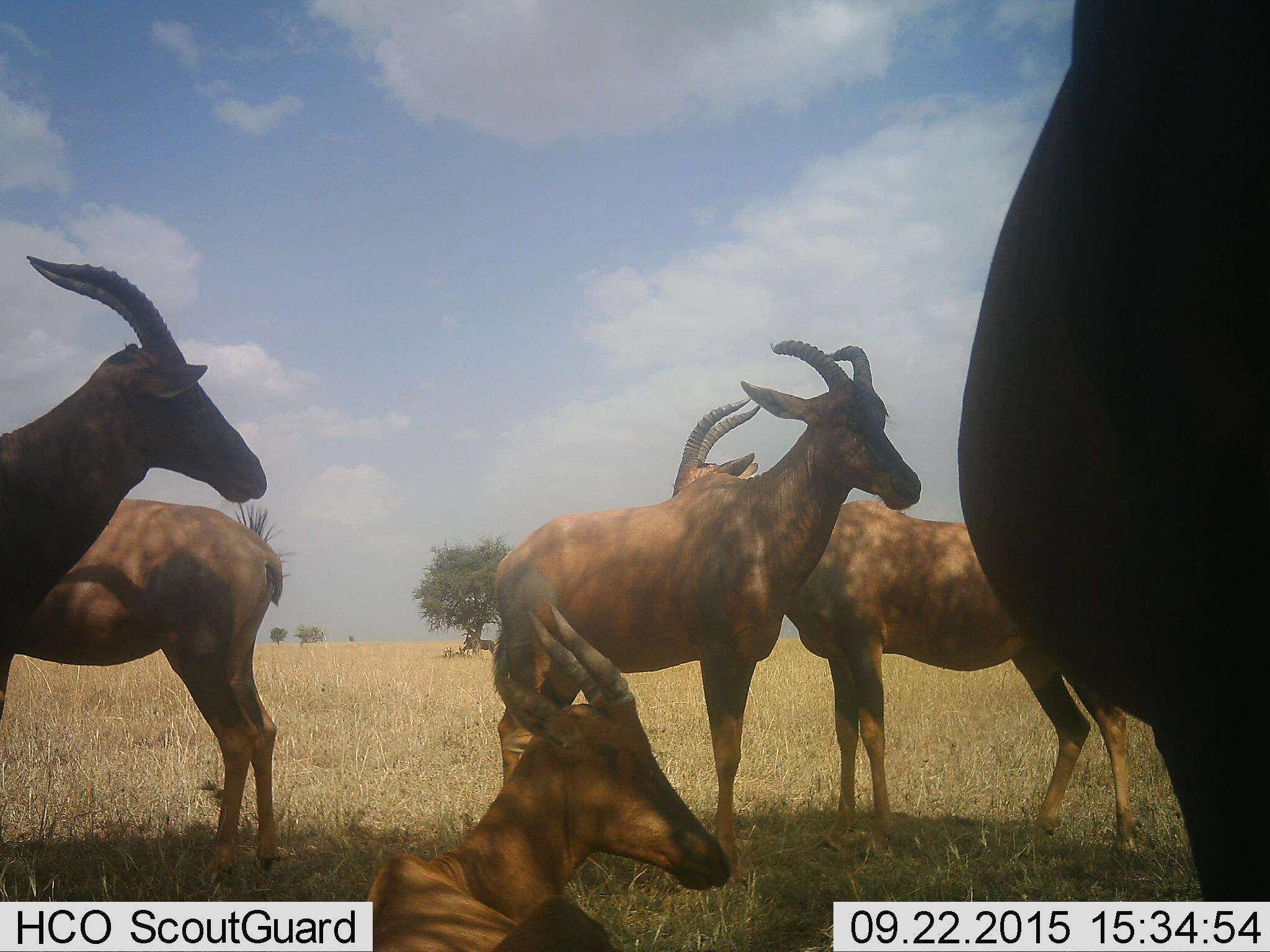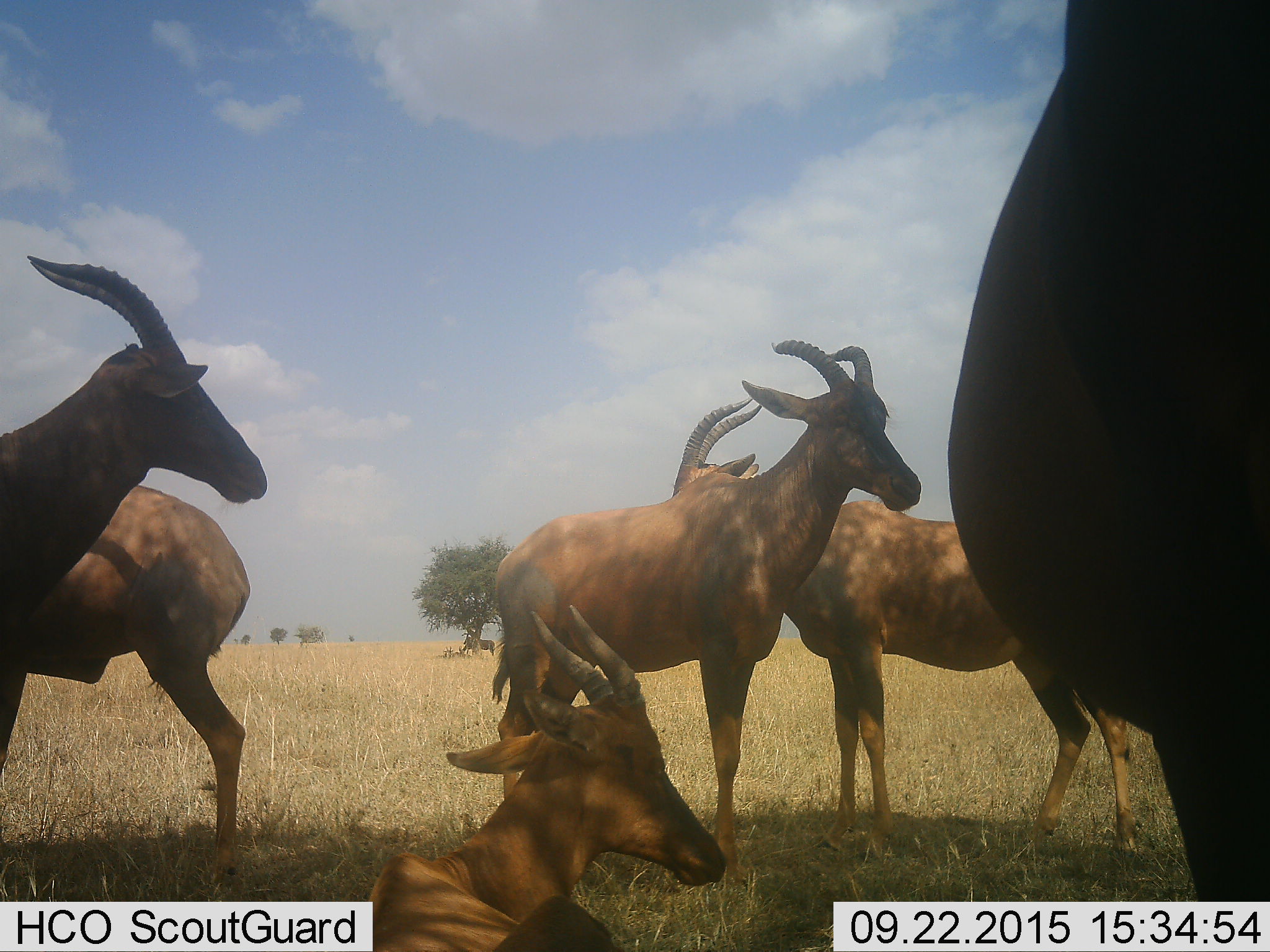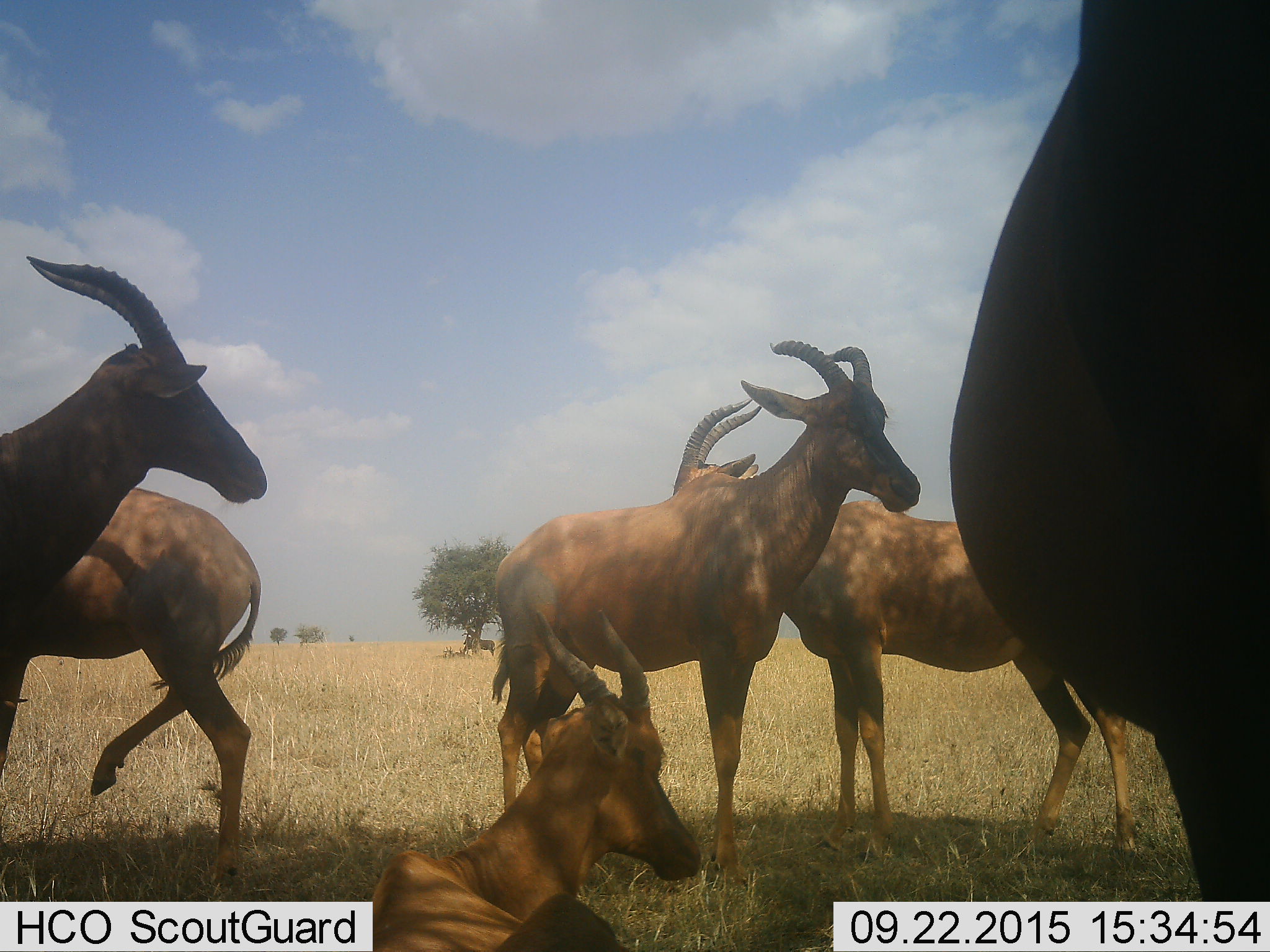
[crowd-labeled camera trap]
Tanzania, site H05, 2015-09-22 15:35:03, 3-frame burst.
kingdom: Animalia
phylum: Chordata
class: Mammalia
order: Artiodactyla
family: Bovidae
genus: Alcelaphus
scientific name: Alcelaphus buselaphus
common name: hartebeest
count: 6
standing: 83%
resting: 100%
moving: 17%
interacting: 0%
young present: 17%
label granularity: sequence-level